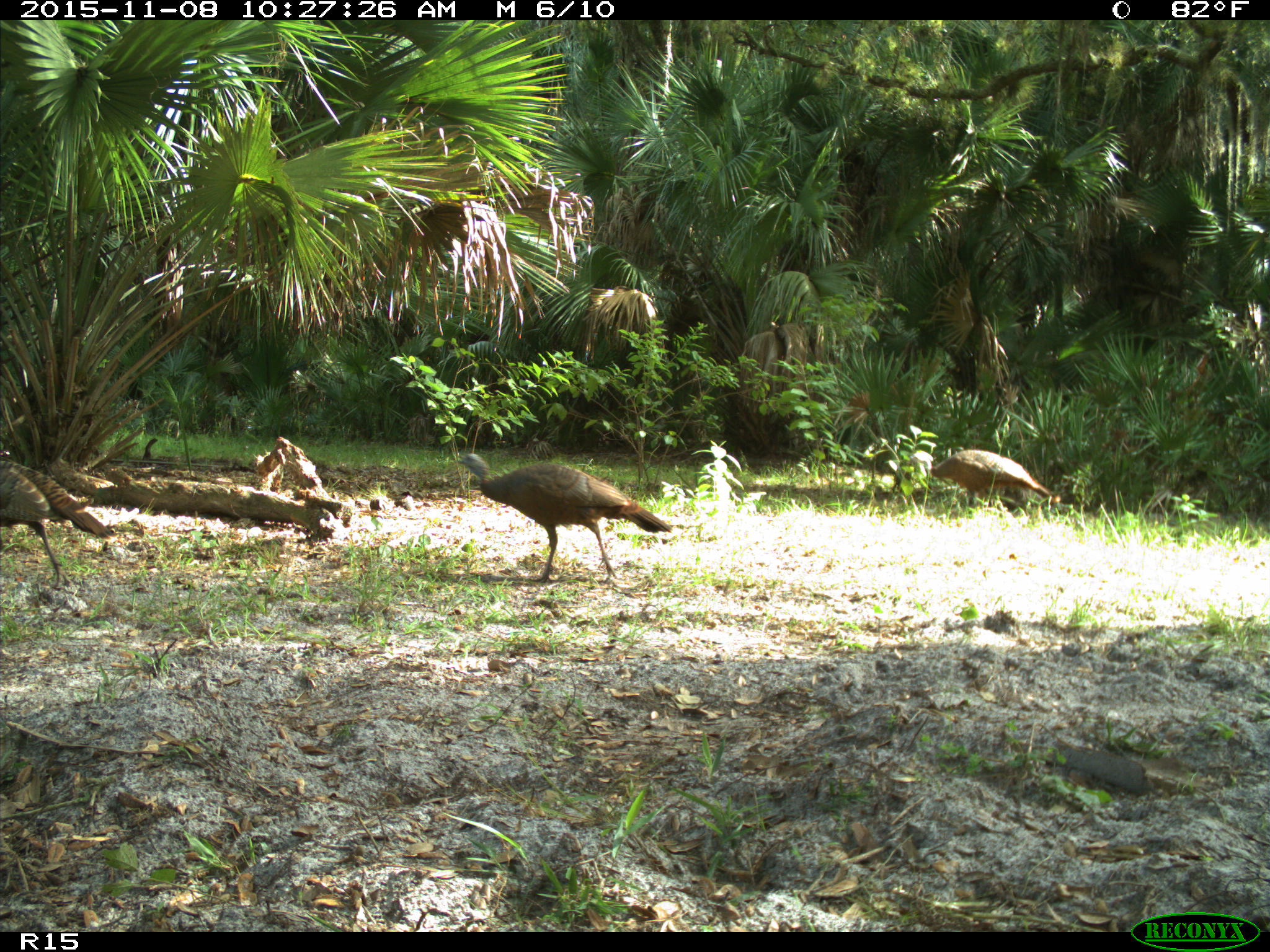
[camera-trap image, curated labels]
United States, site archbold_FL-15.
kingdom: Animalia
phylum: Chordata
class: Aves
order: Galliformes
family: Phasianidae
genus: Meleagris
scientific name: Meleagris gallopavo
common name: wild turkey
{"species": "Meleagris gallopavo (wild turkey)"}